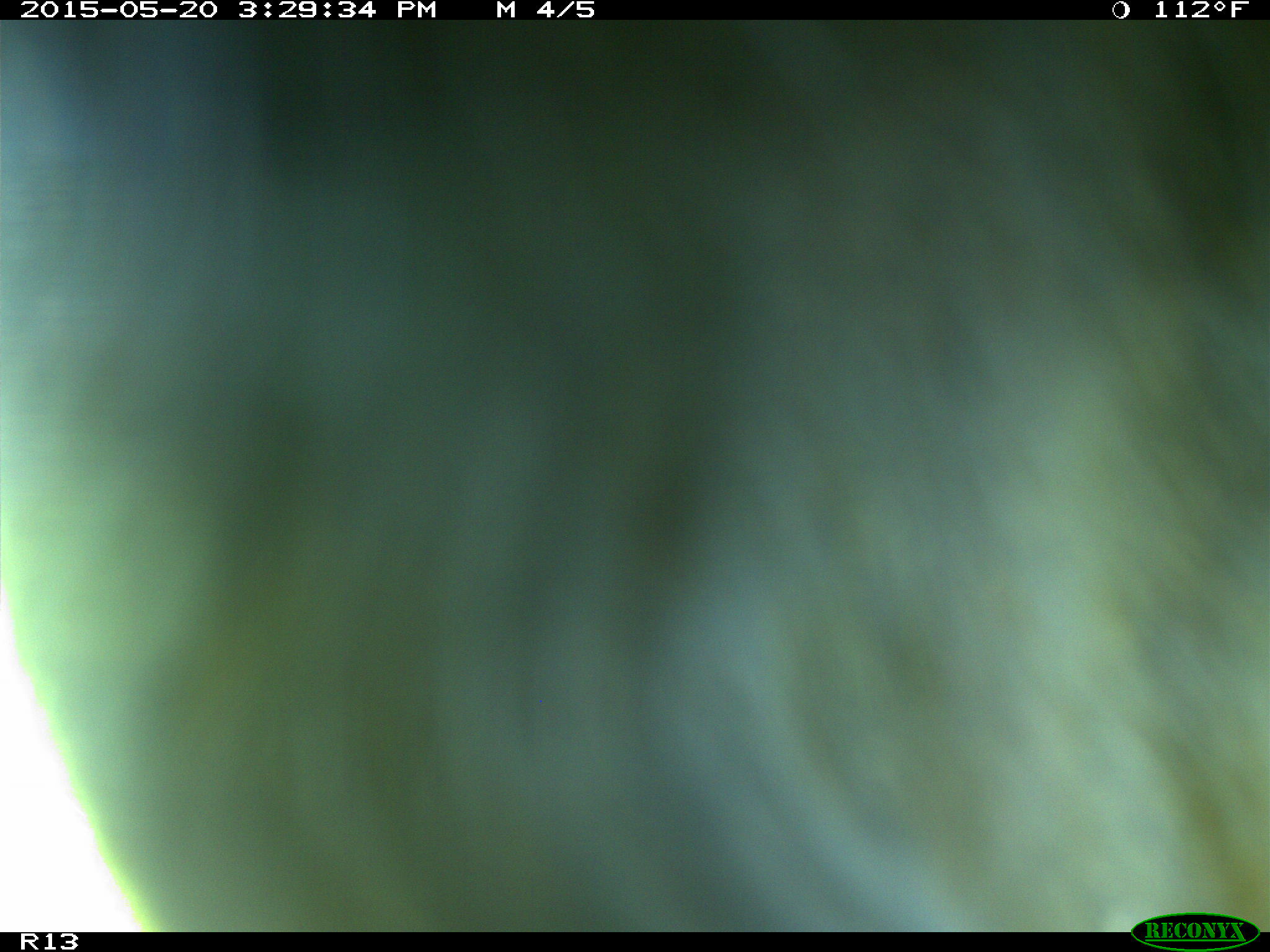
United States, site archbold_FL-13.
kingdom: Animalia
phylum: Chordata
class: Mammalia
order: Artiodactyla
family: Bovidae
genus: Bos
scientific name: Bos taurus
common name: domestic cow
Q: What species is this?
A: Bos taurus (domestic cow).